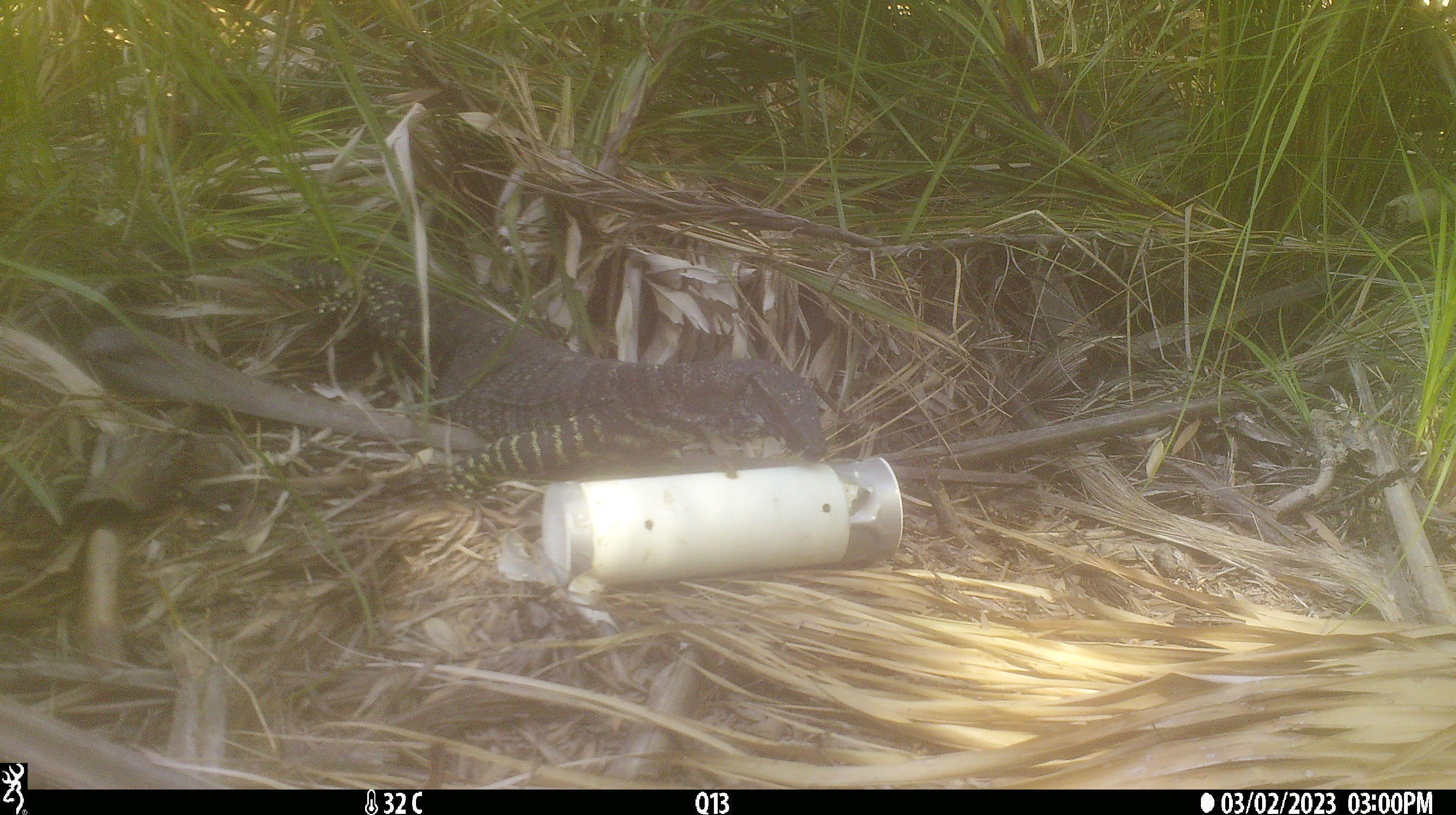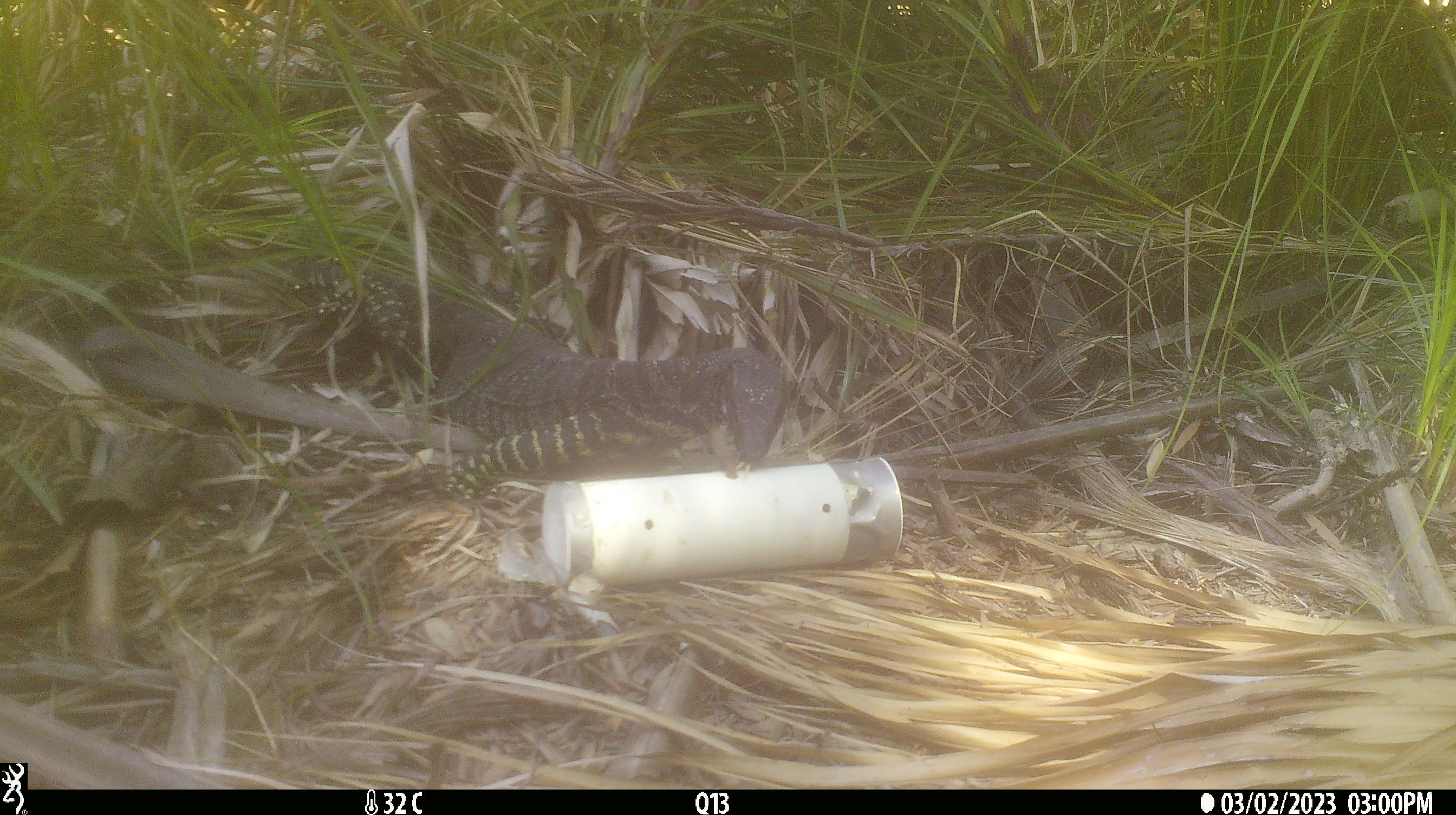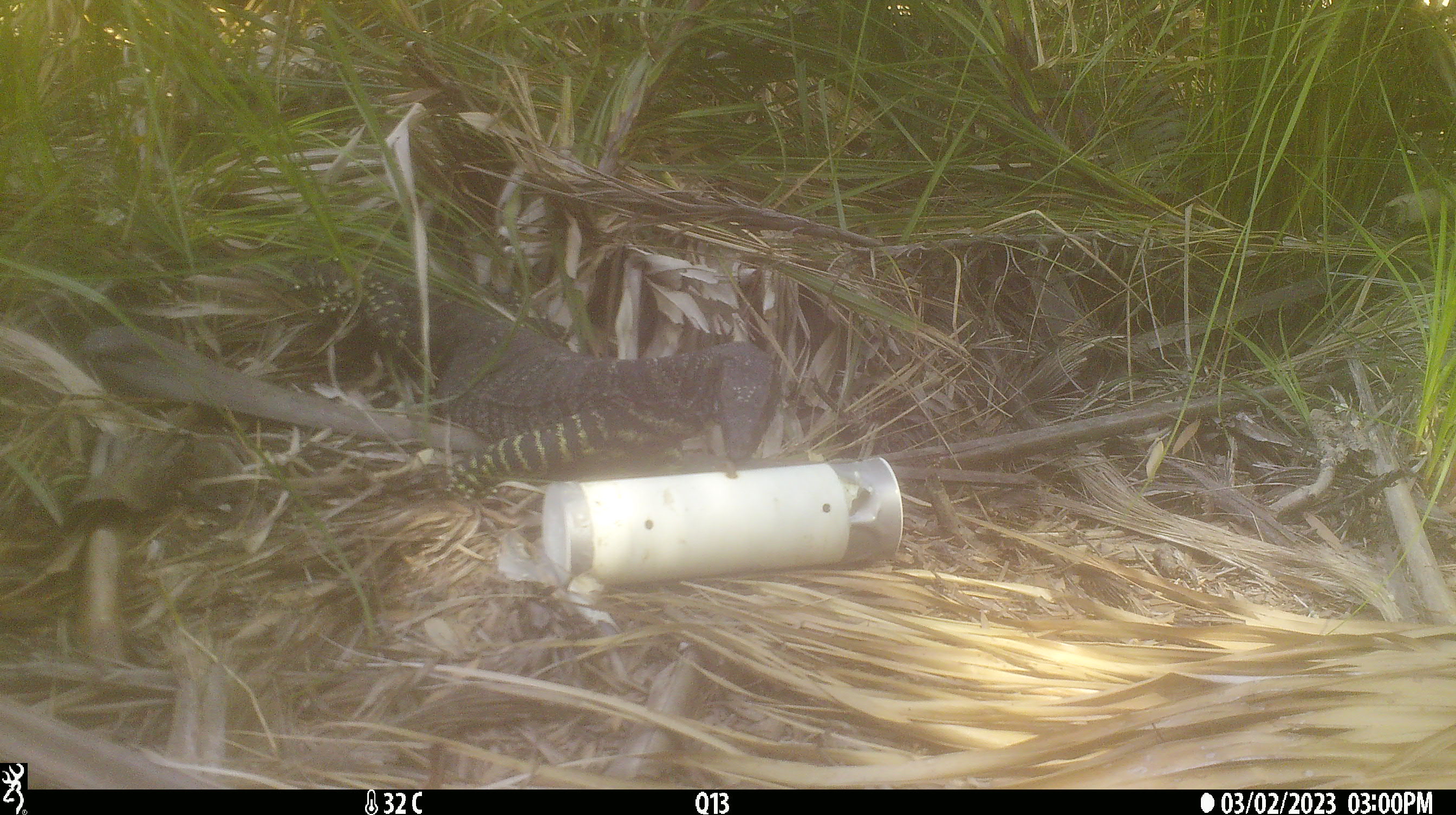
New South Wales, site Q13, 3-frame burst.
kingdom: Animalia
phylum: Chordata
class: Reptilia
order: Squamata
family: Varanidae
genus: Varanus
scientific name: Varanus varius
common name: lace monitor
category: goanna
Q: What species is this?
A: Goanna (lace monitor) (Varanus varius).